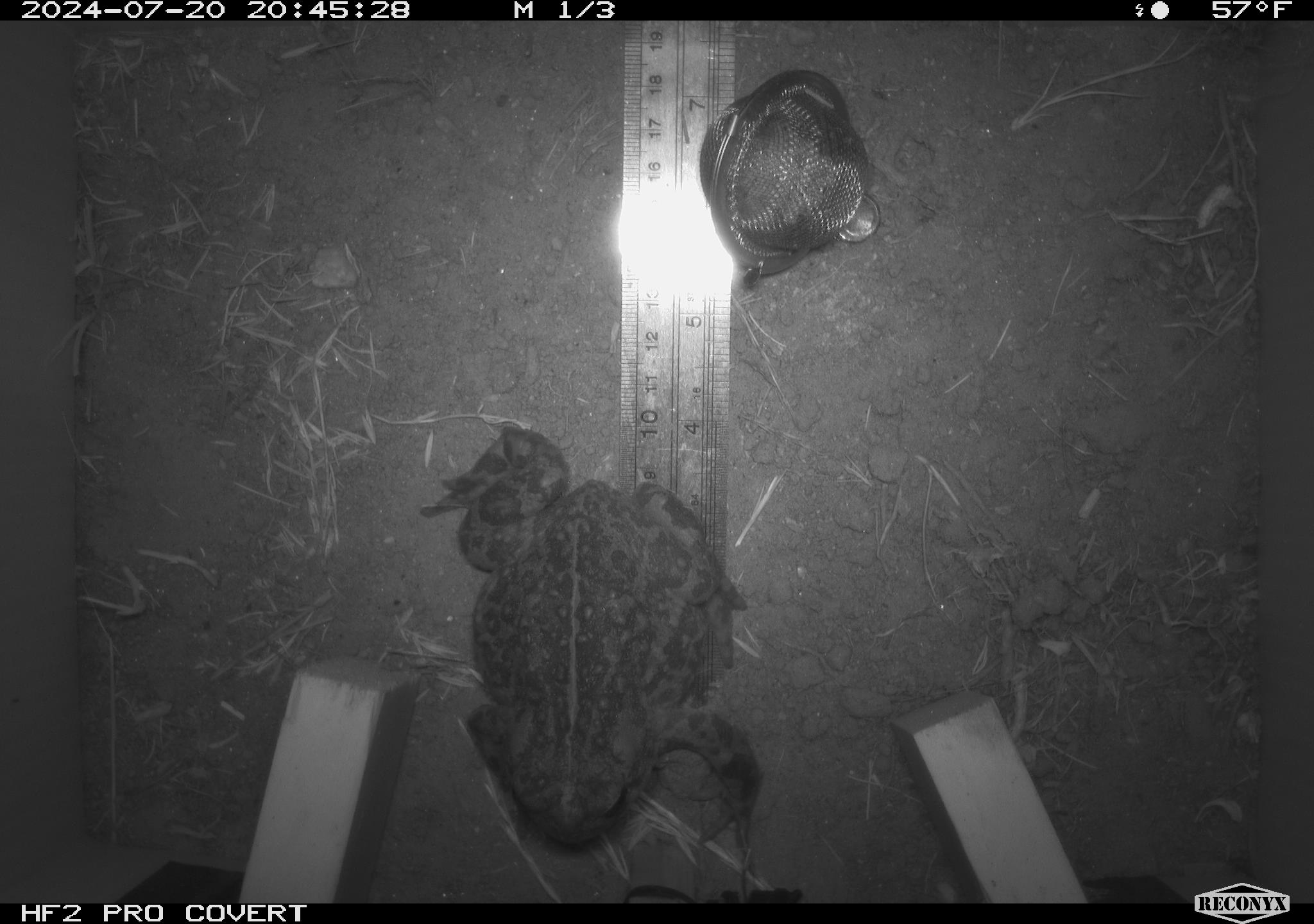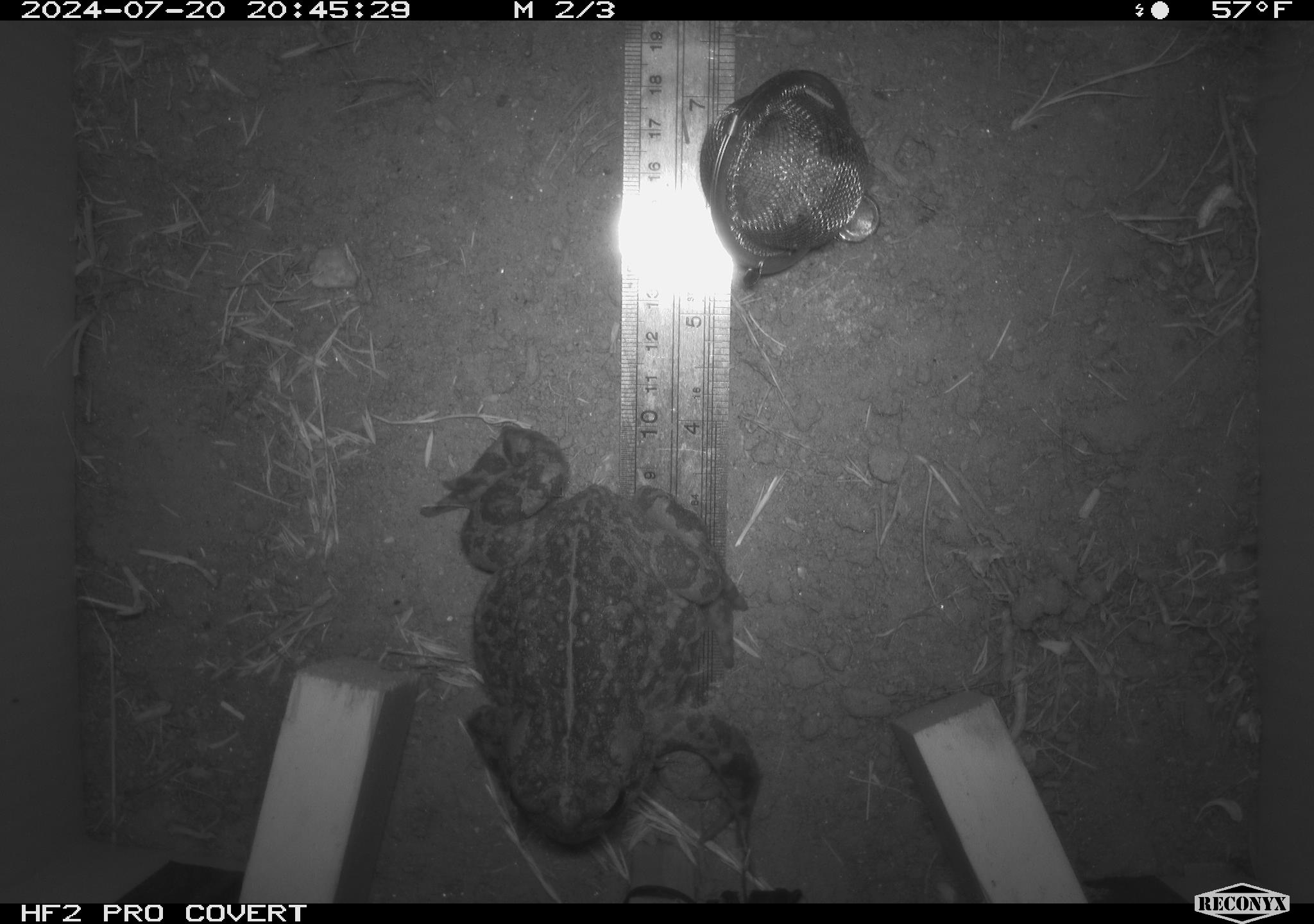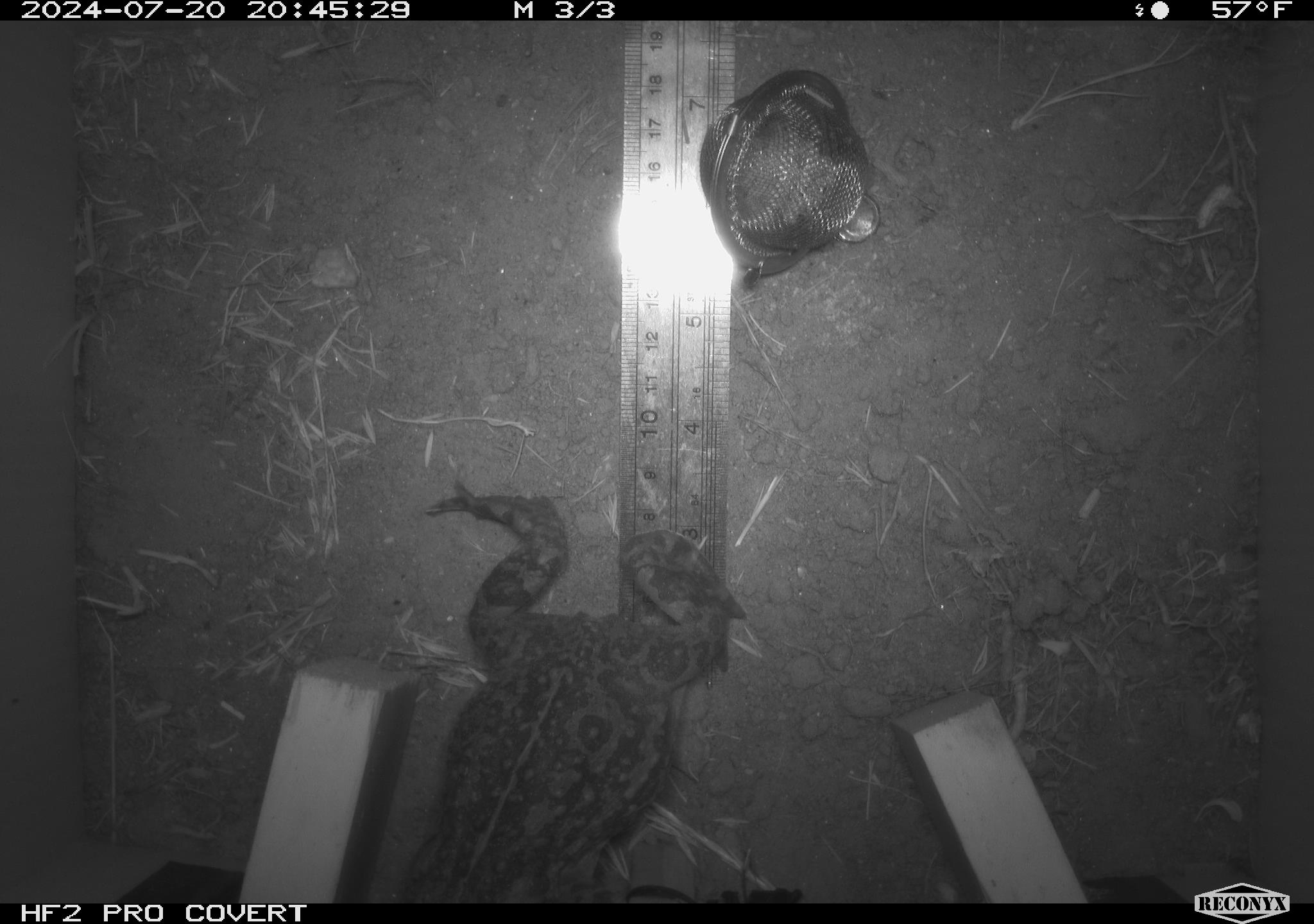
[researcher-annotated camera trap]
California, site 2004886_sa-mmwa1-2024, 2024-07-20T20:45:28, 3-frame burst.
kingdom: Animalia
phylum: Chordata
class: Amphibia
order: Anura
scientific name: Anura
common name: frogs